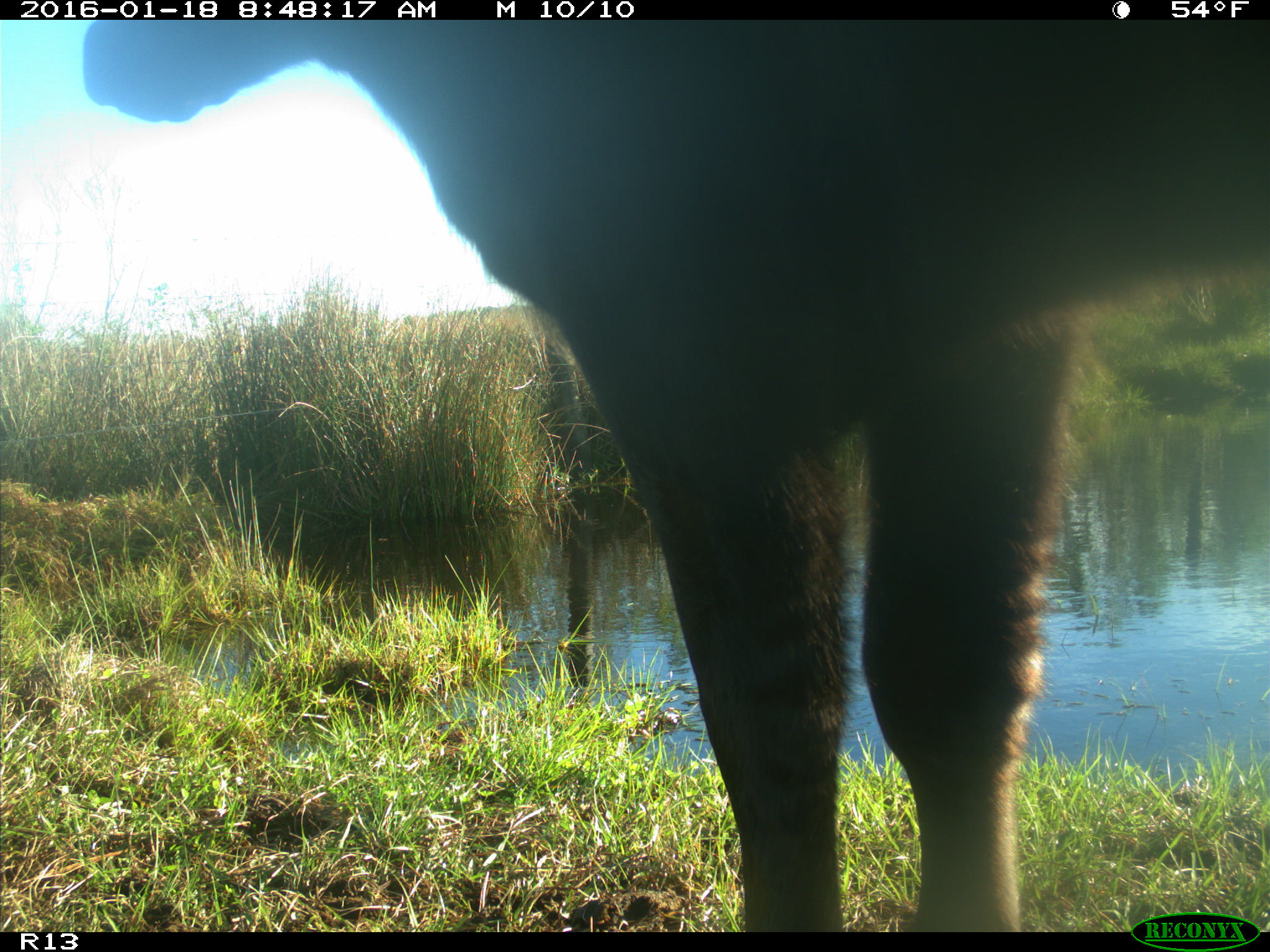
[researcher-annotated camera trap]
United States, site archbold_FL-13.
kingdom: Animalia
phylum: Chordata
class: Mammalia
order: Artiodactyla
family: Bovidae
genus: Bos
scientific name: Bos taurus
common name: domestic cow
Bos taurus (domestic cow).